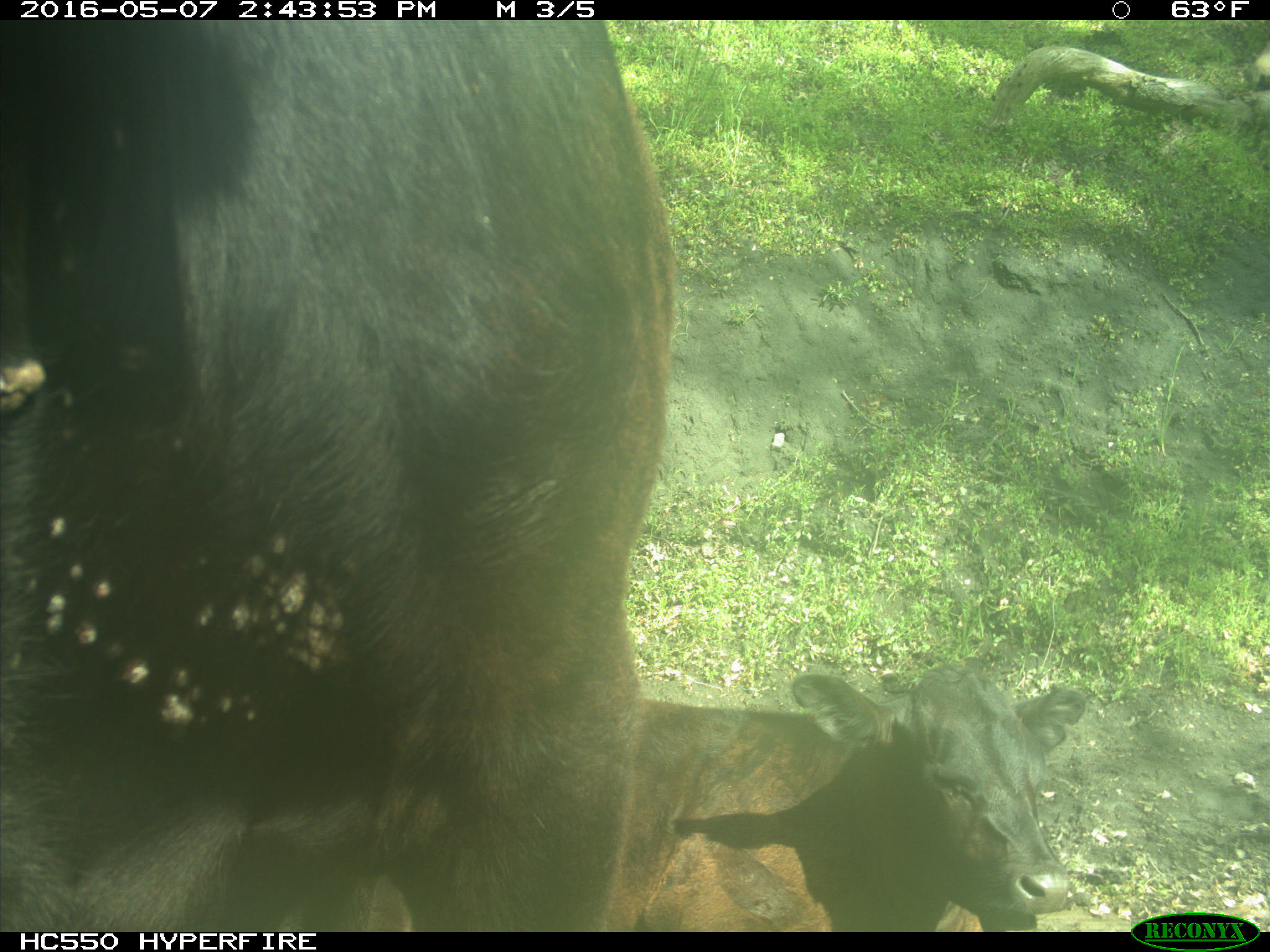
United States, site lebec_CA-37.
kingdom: Animalia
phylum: Chordata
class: Mammalia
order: Artiodactyla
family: Bovidae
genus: Bos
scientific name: Bos taurus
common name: domestic cow